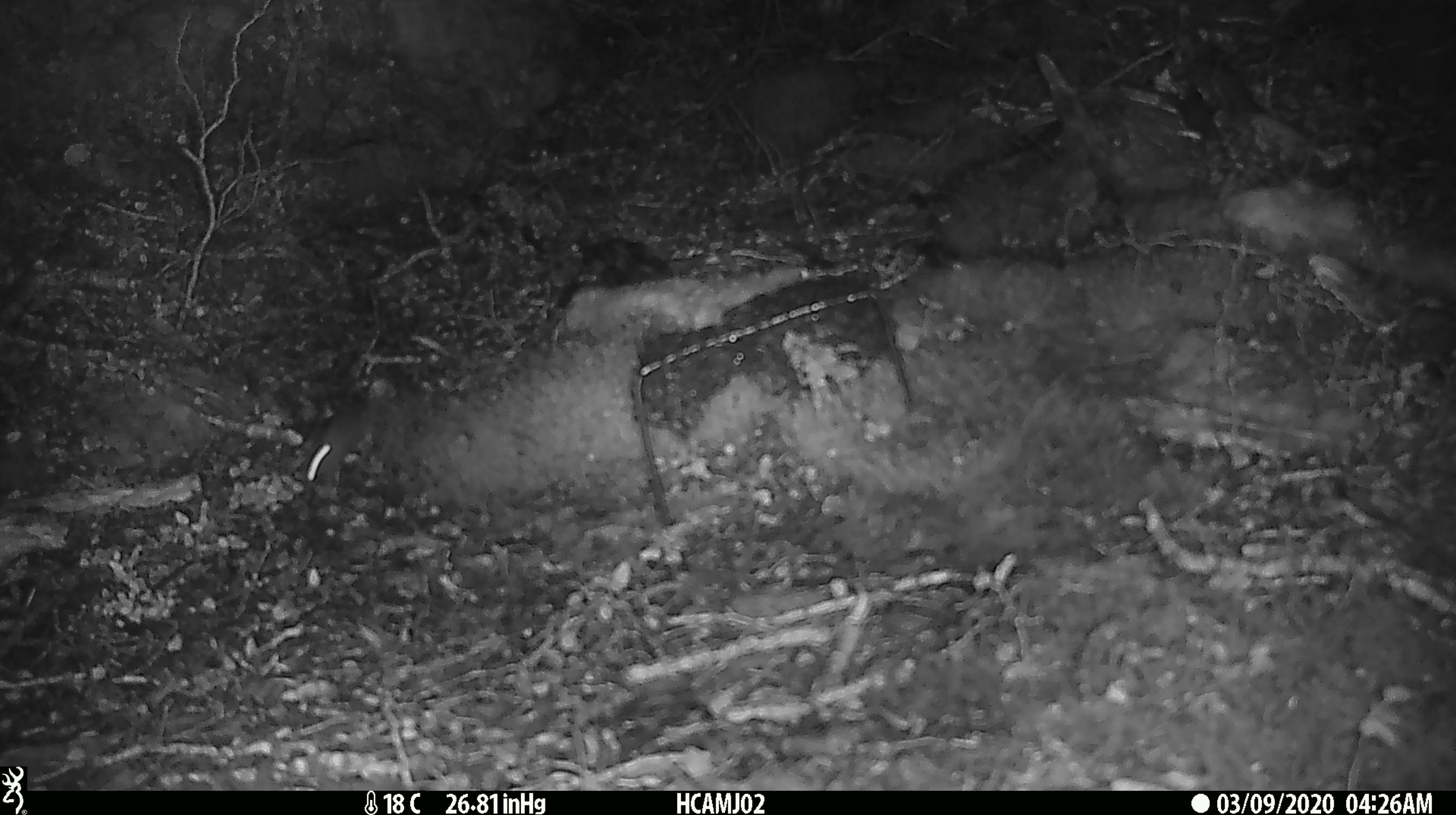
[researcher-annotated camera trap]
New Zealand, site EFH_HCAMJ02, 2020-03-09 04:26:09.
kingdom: Animalia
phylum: Chordata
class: Mammalia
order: Rodentia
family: Muridae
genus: Mus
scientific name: Mus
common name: mouse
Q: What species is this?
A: Mouse (Mus).